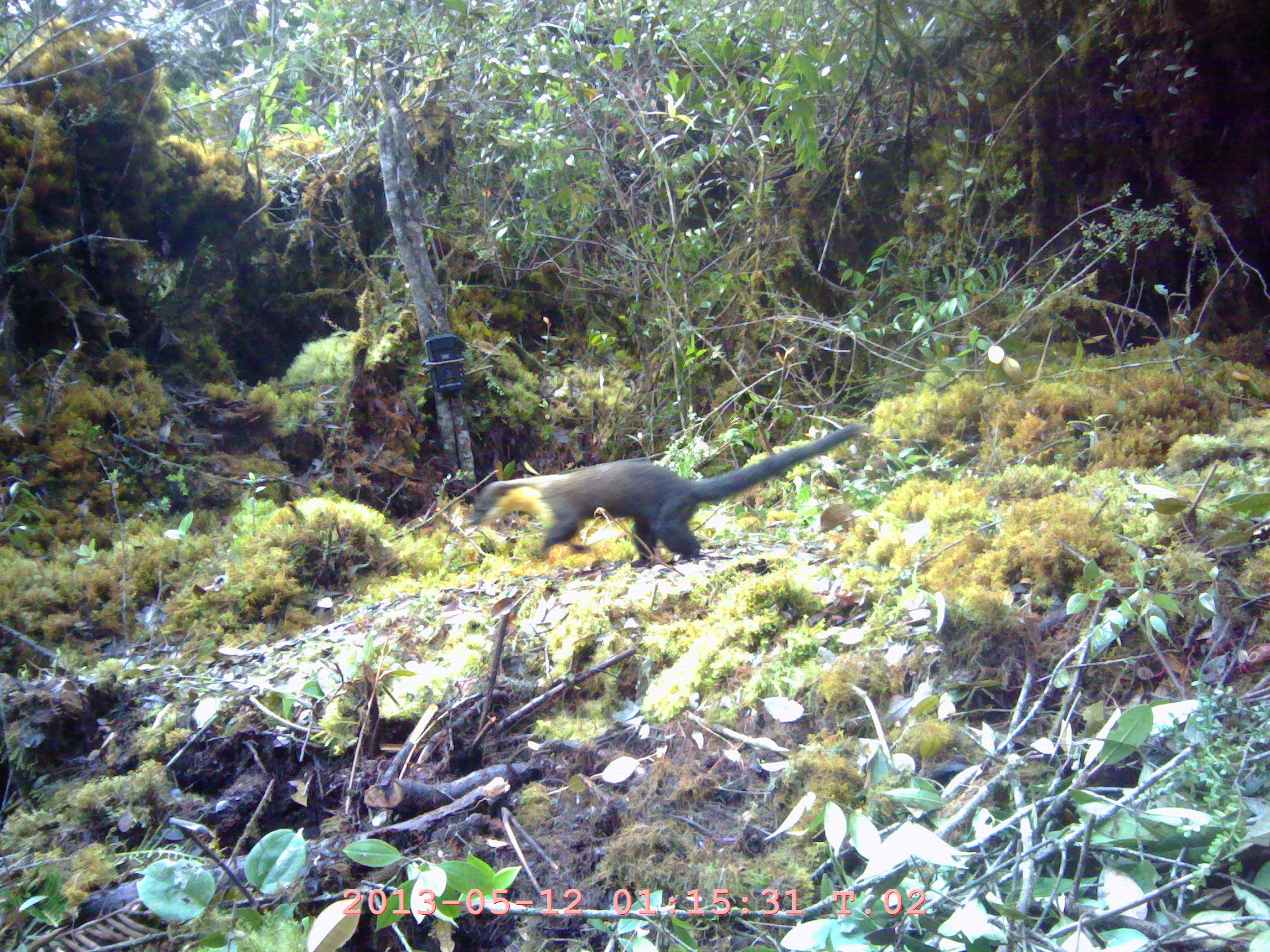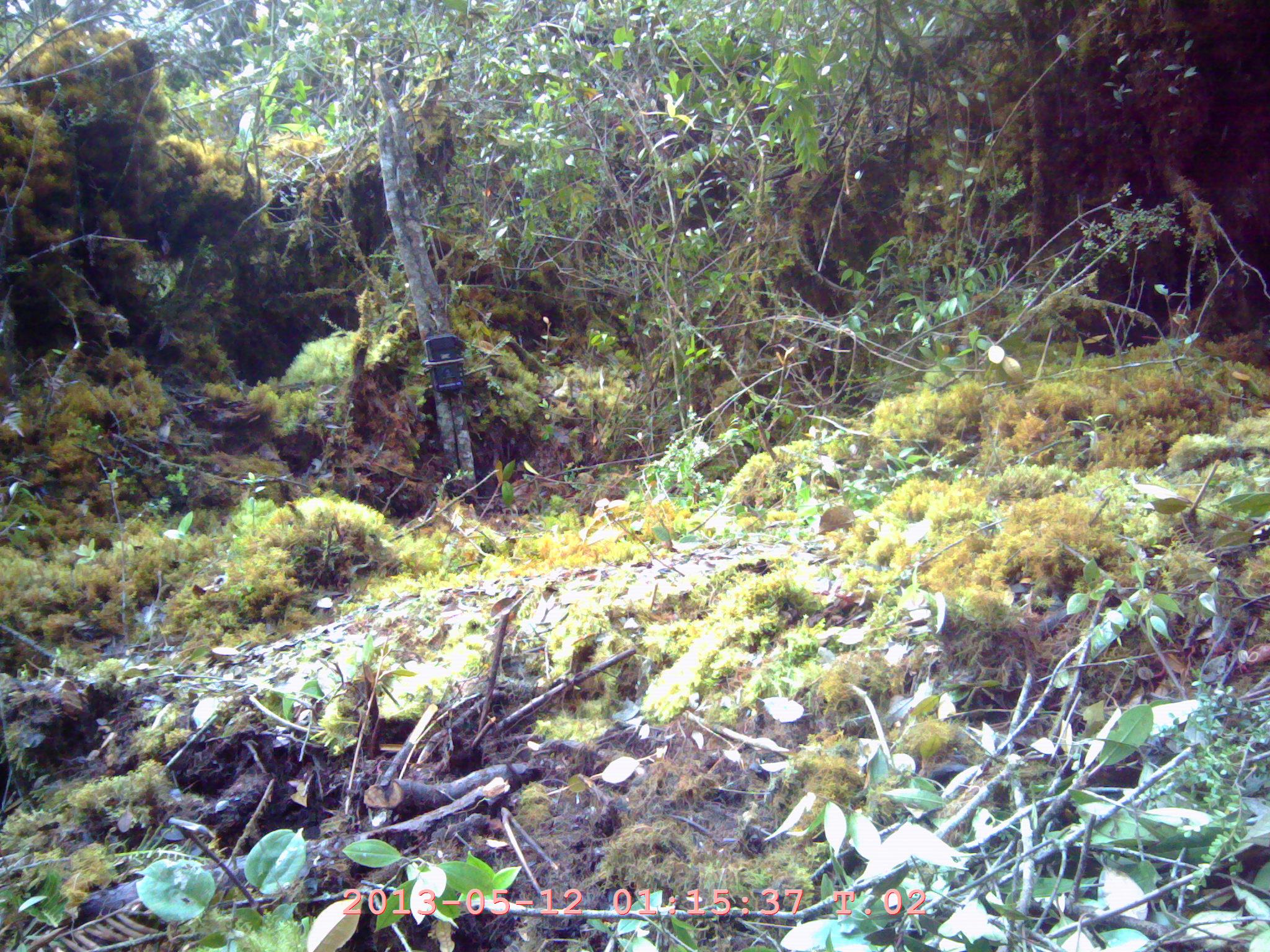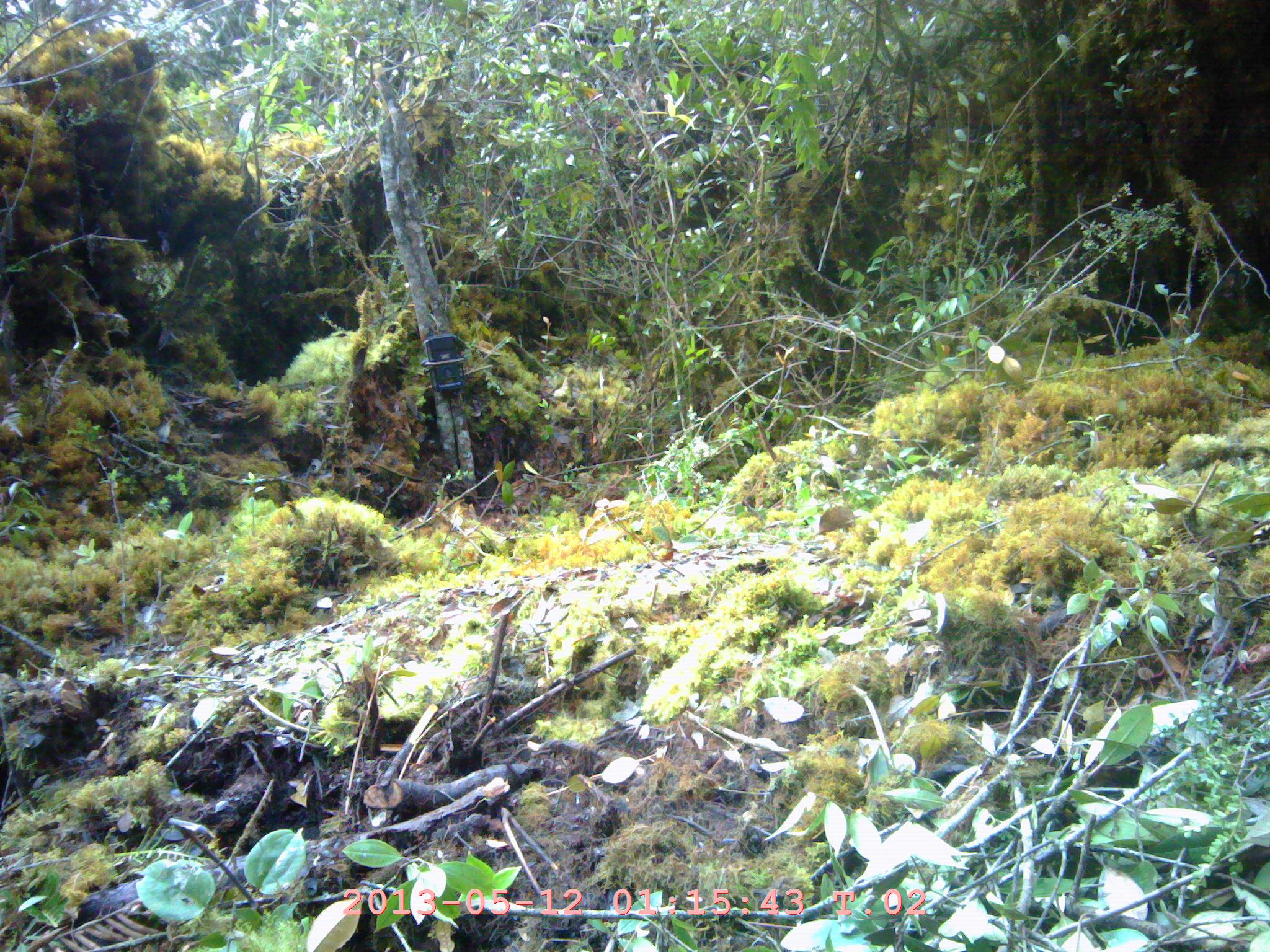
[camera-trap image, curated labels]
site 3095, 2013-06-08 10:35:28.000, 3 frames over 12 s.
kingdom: Animalia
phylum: Chordata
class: Mammalia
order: Carnivora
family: Mustelidae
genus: Martes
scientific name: Martes flavigula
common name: yellow-throated marten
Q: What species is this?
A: Martes flavigula (yellow-throated marten).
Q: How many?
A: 1.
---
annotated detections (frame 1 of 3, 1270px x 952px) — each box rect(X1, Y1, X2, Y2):
martes flavigula: rect(462, 420, 856, 566)